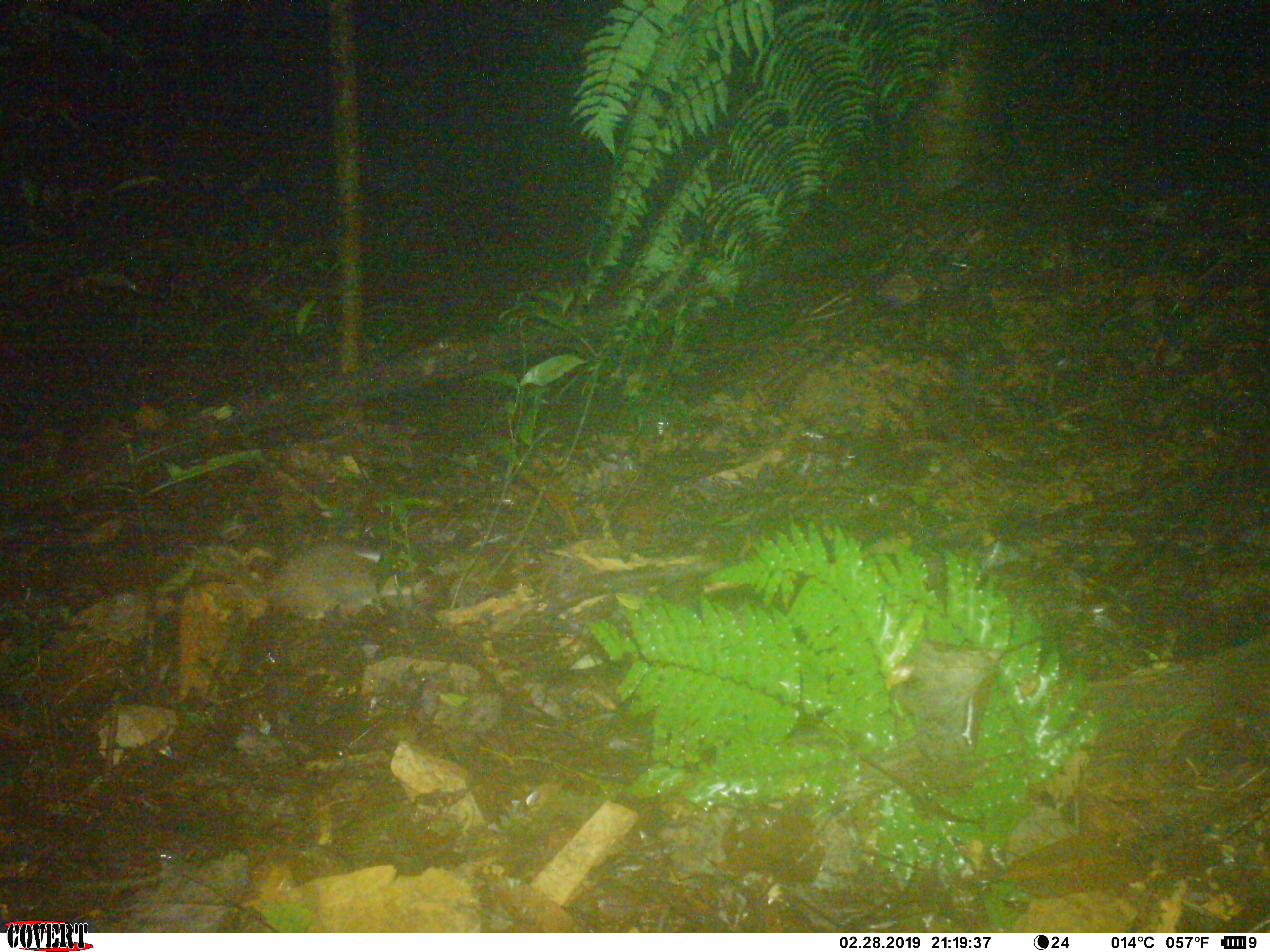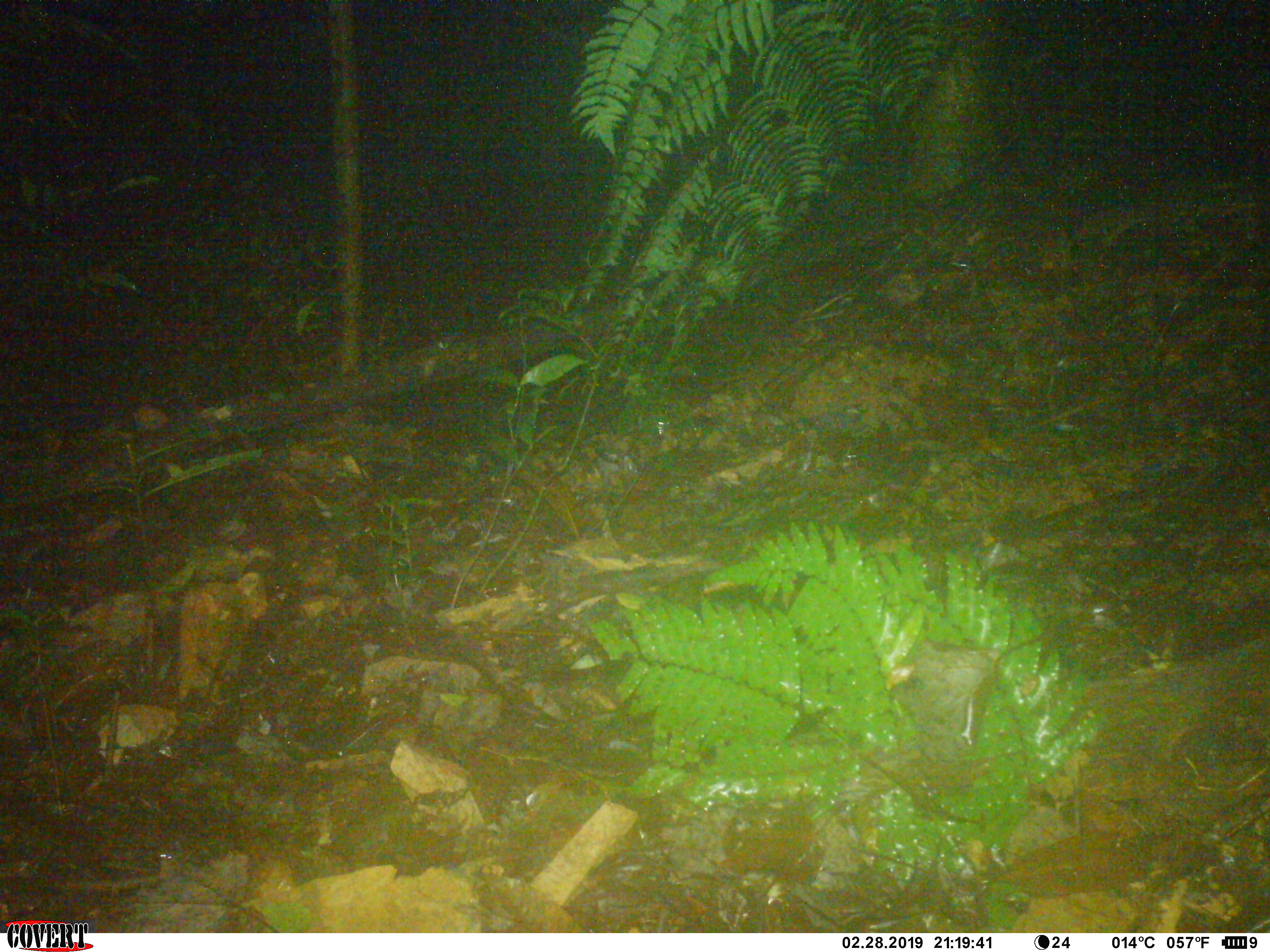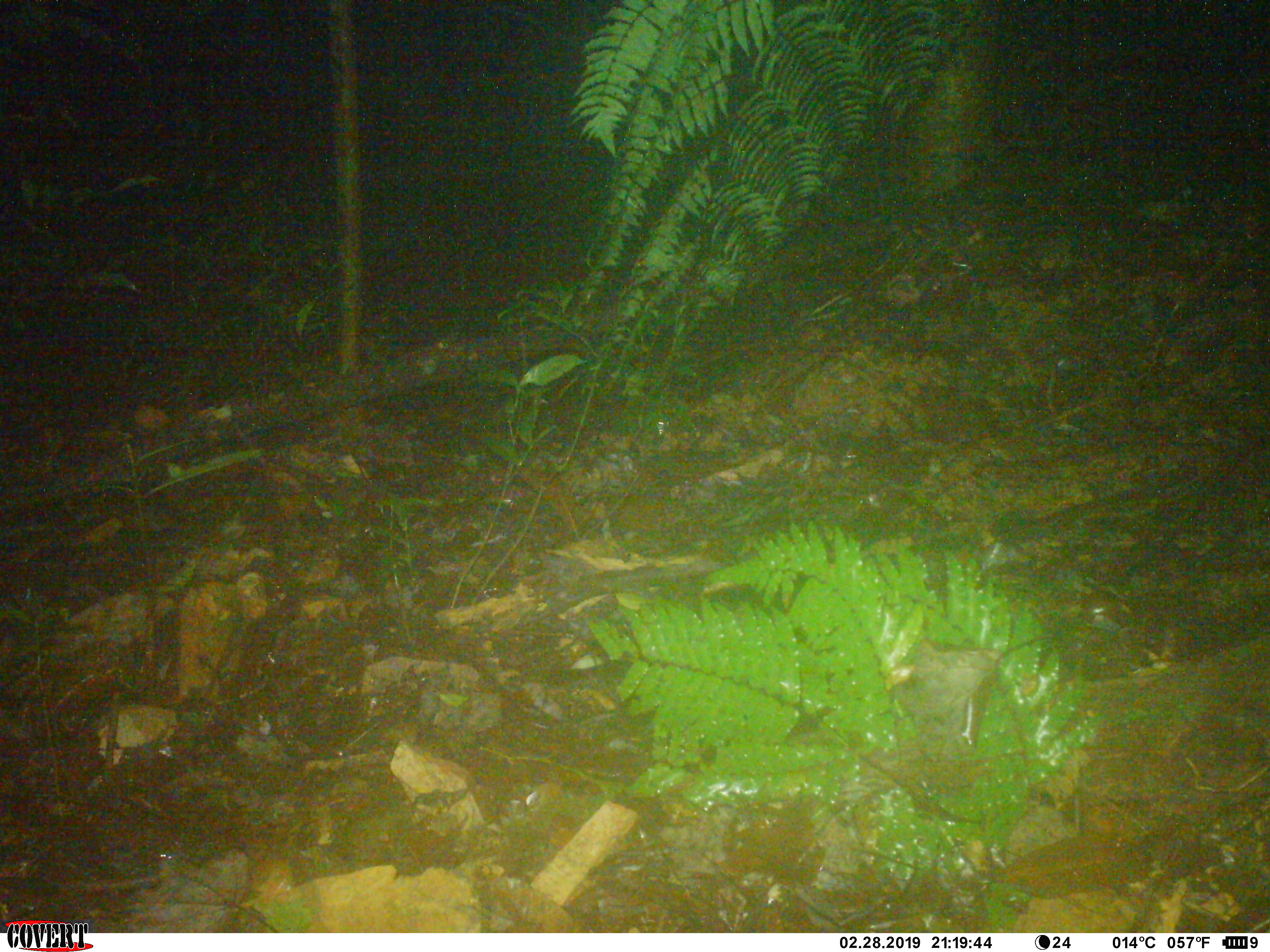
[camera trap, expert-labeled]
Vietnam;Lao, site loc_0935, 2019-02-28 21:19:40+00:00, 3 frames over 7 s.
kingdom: Animalia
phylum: Chordata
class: Mammalia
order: Carnivora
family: Mustelidae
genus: Melogale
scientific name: Melogale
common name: ferret badger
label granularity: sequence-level